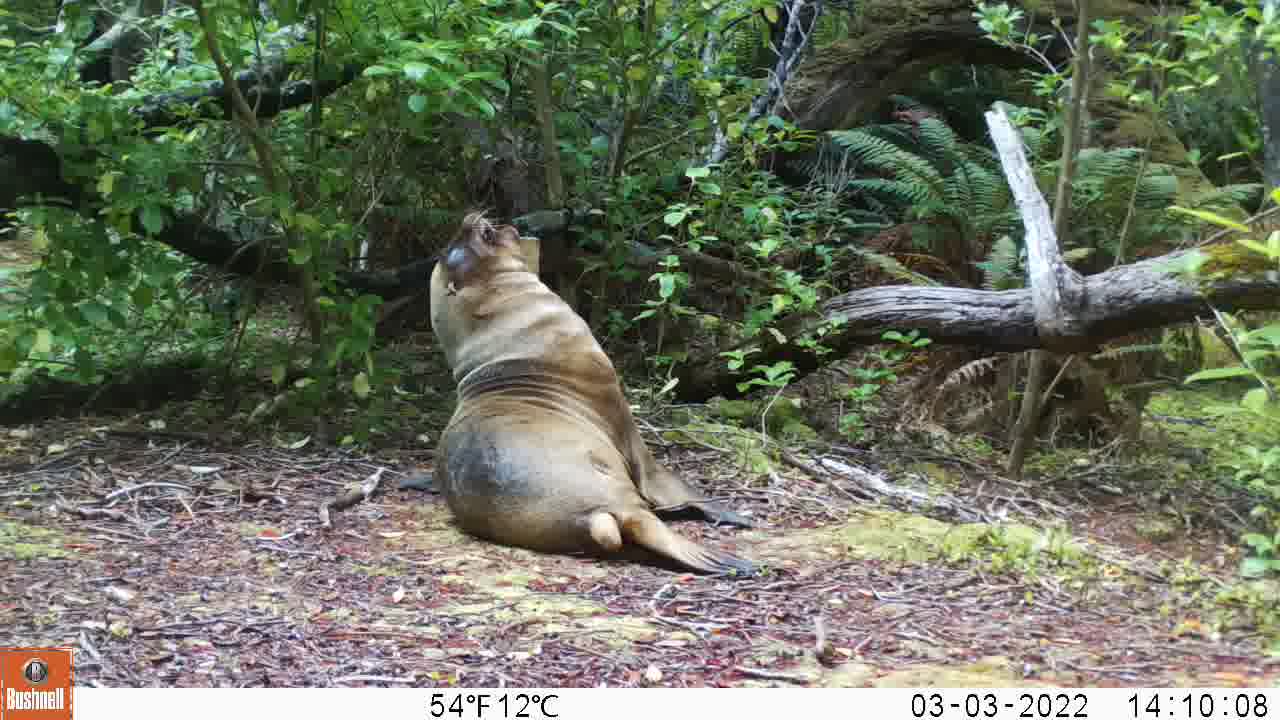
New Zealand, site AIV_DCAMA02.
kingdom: Animalia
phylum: Chordata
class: Mammalia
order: Carnivora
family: Otariidae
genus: Phocarctos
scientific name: Phocarctos hookeri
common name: new zealand sea lion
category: sealion